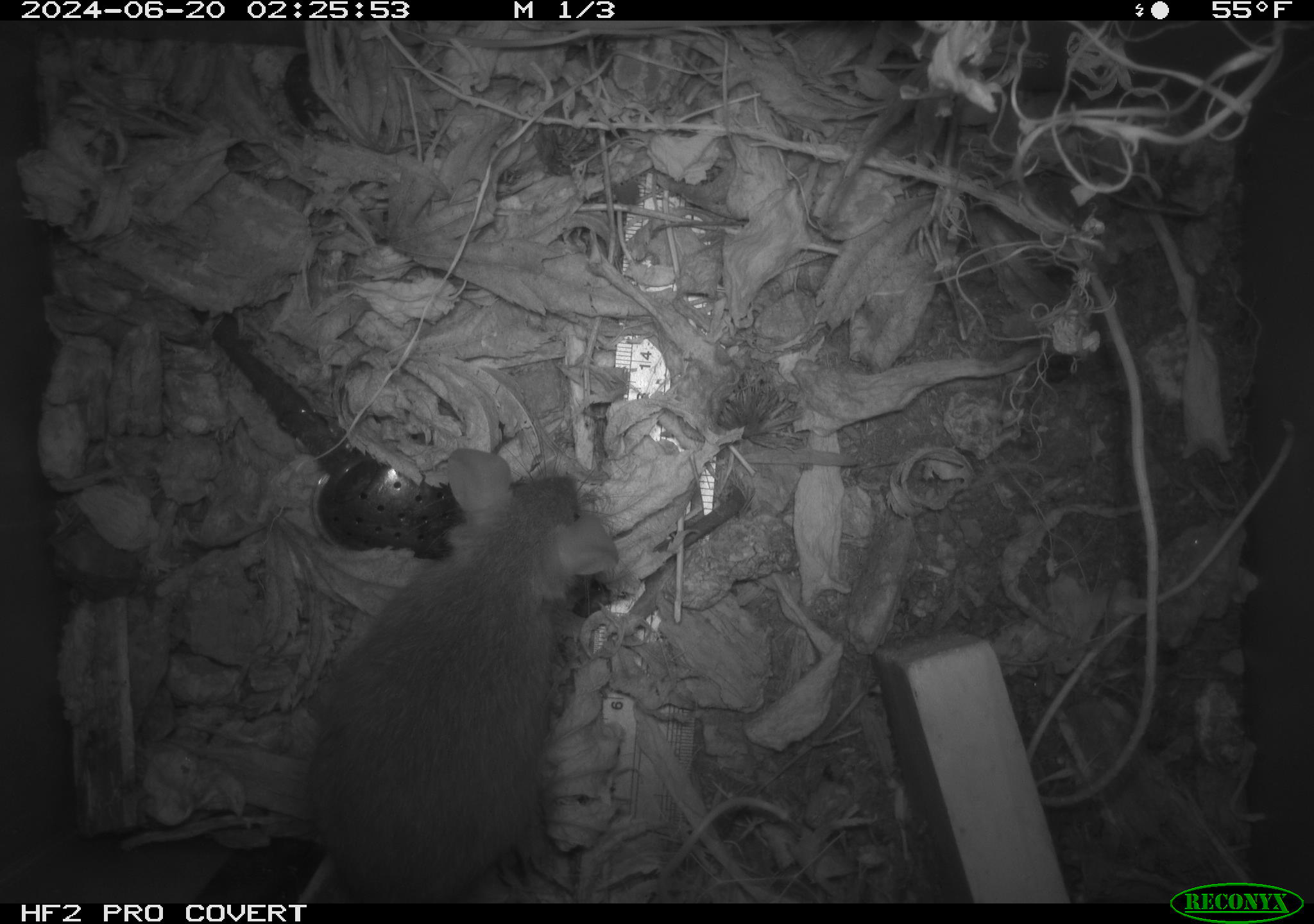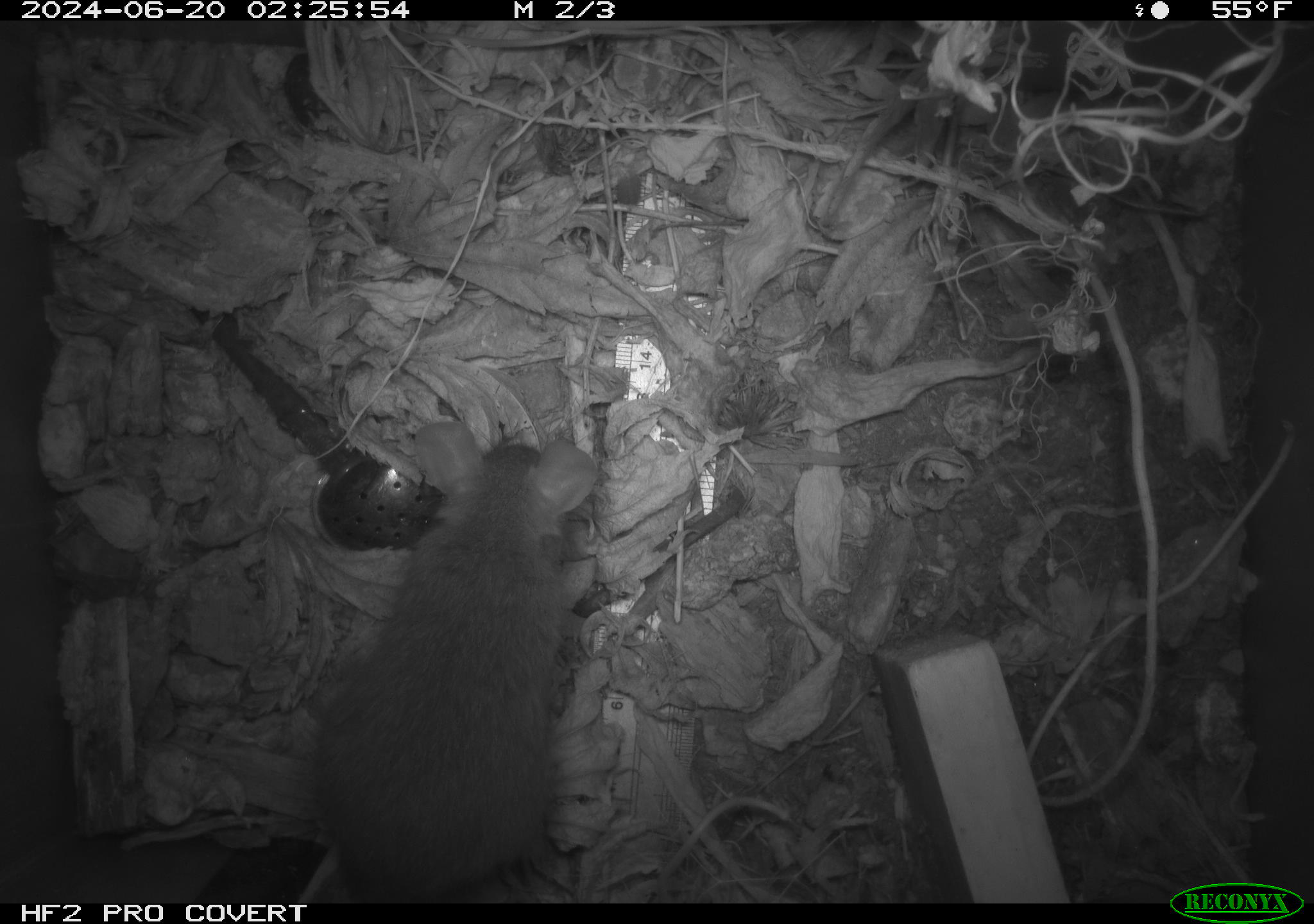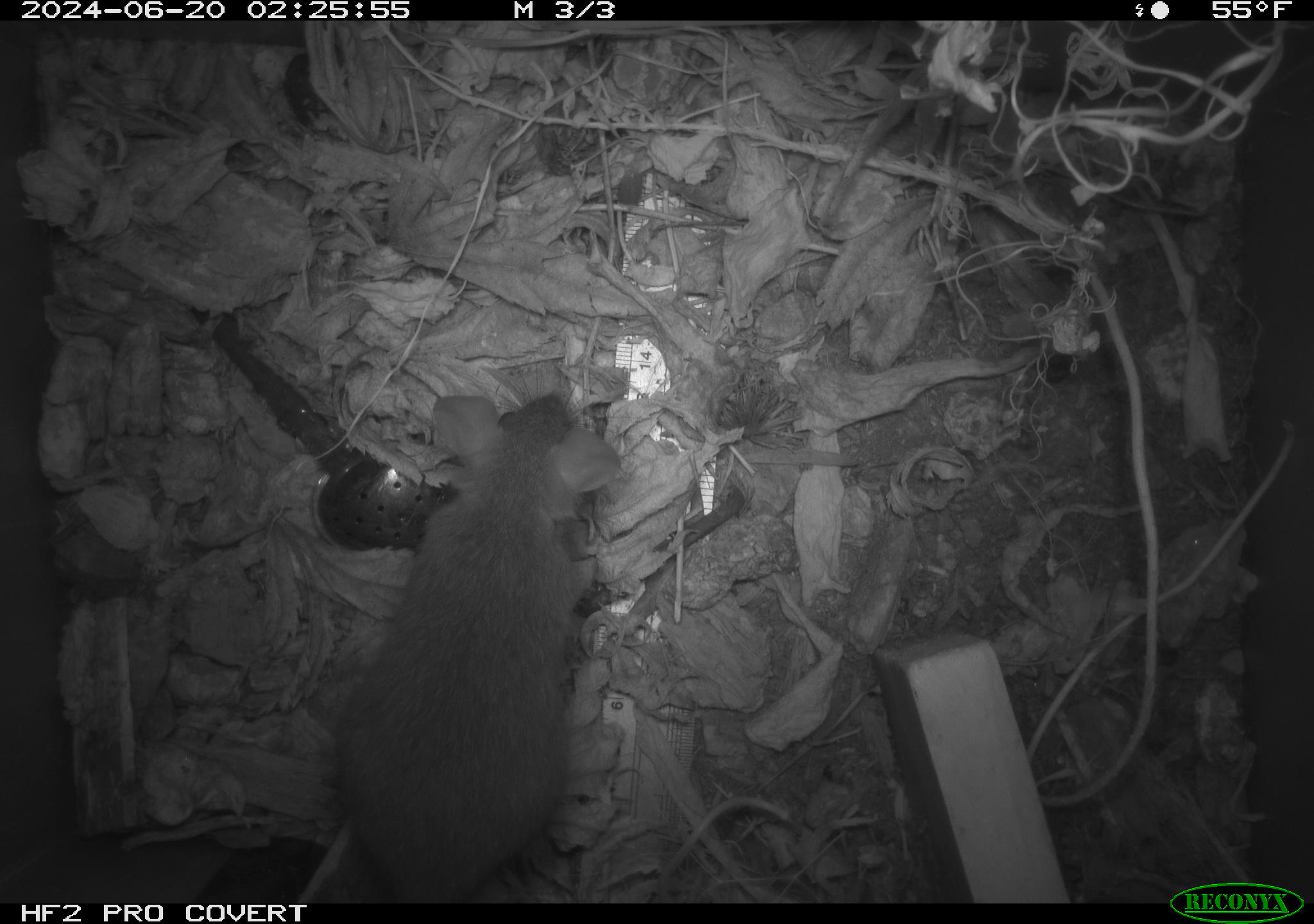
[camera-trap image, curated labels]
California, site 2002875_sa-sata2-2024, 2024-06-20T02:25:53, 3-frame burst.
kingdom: Animalia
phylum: Chordata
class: Mammalia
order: Rodentia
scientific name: Rodentia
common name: rodent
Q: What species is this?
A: Rodent (Rodentia).